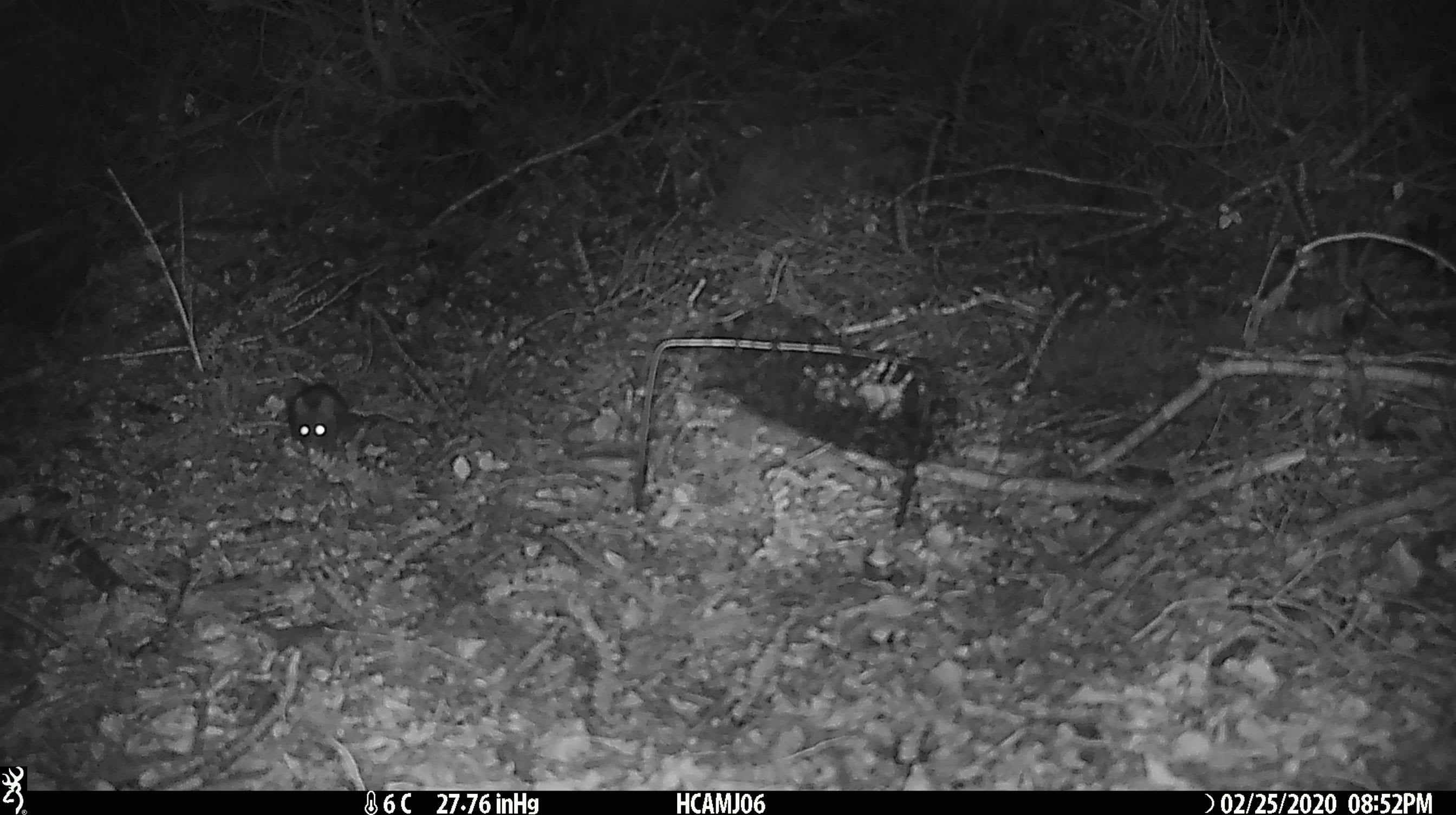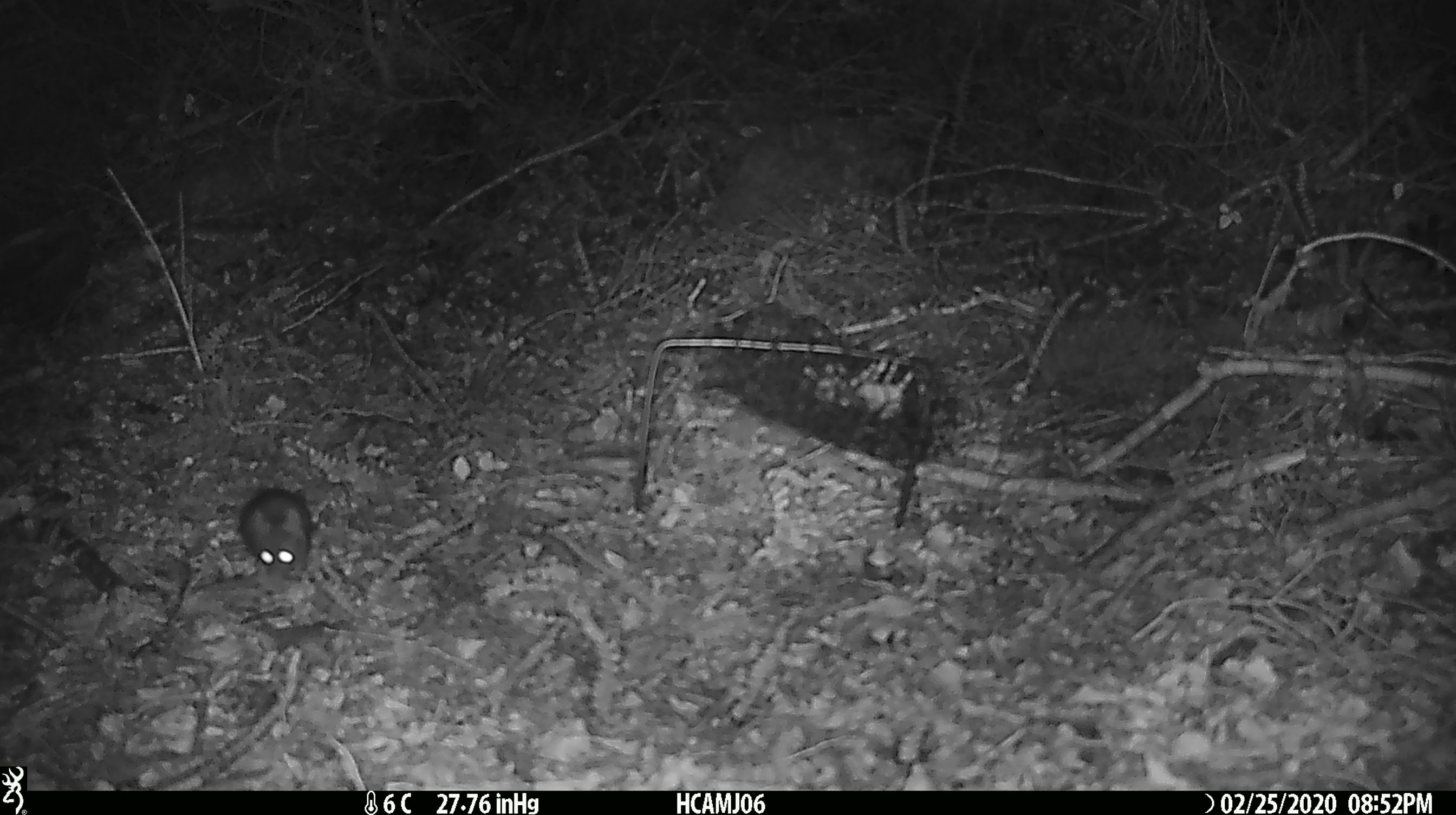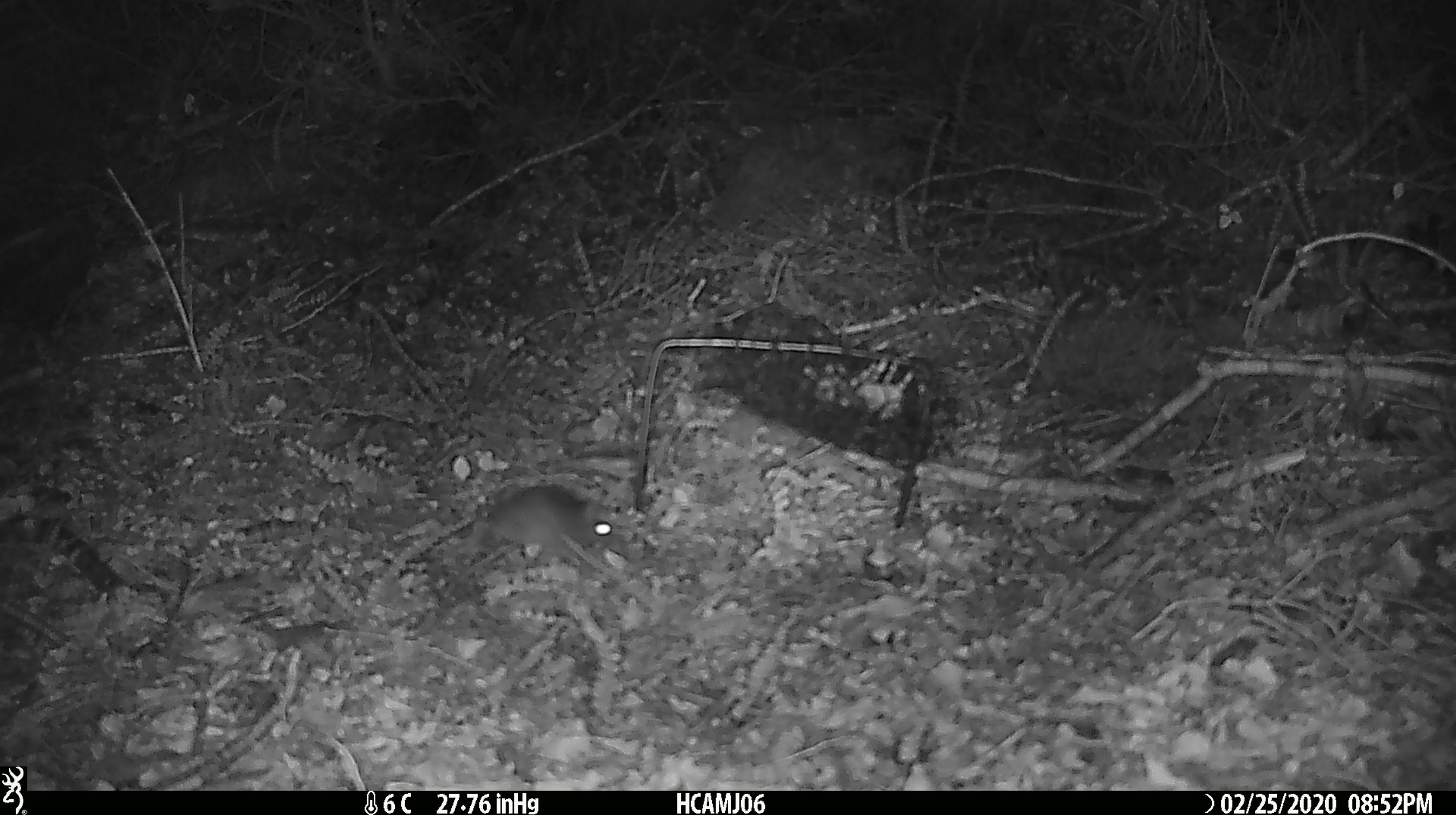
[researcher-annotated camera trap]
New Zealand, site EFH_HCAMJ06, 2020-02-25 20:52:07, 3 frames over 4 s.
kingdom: Animalia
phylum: Chordata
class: Mammalia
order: Rodentia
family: Muridae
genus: Mus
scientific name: Mus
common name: mouse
Mouse (Mus).